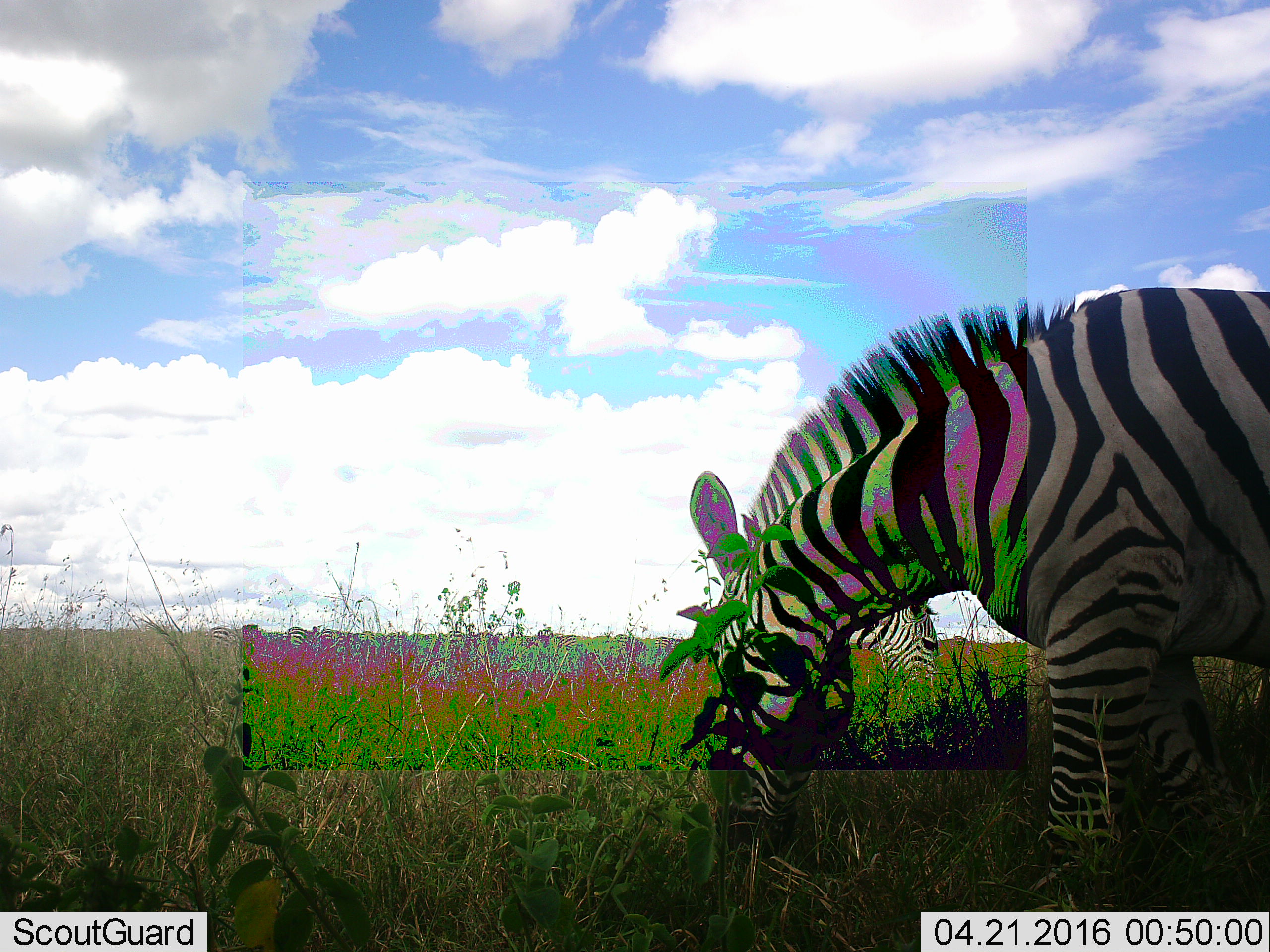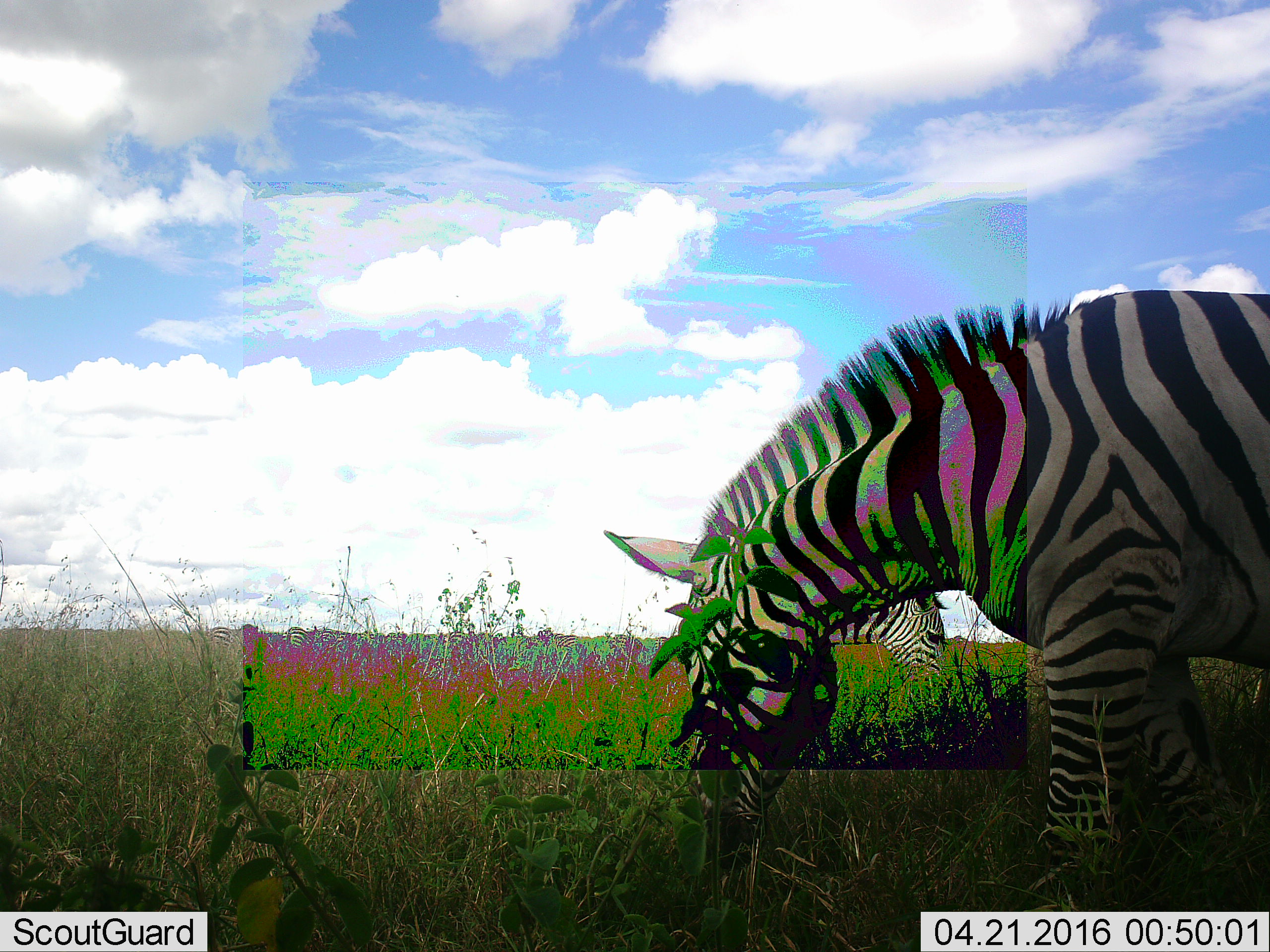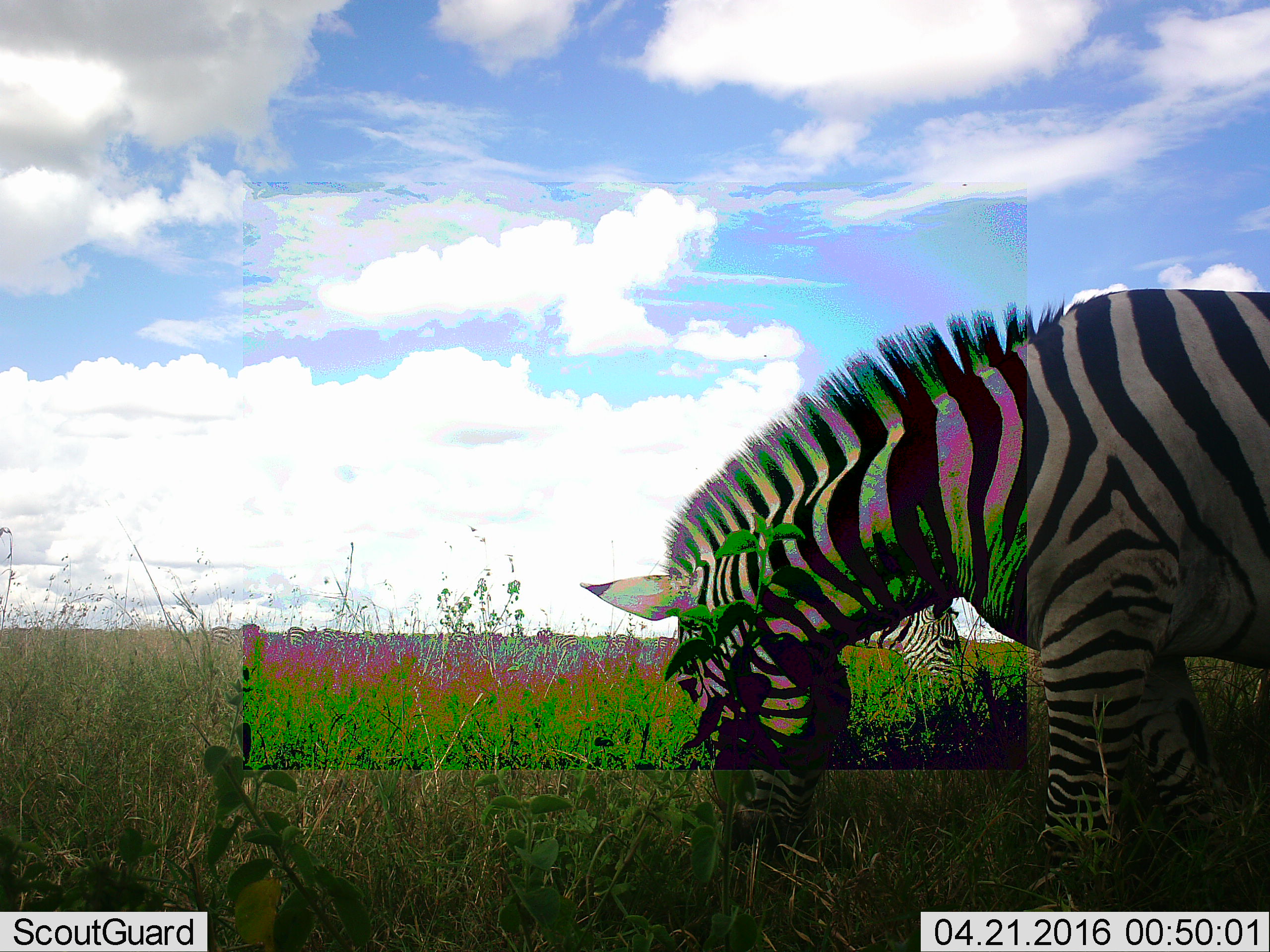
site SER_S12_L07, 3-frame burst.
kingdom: Animalia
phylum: Chordata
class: Mammalia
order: Perissodactyla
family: Equidae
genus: Equus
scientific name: Equus quagga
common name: plains zebra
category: zebraplains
Zebraplains (plains zebra) (Equus quagga), count 2. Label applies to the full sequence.